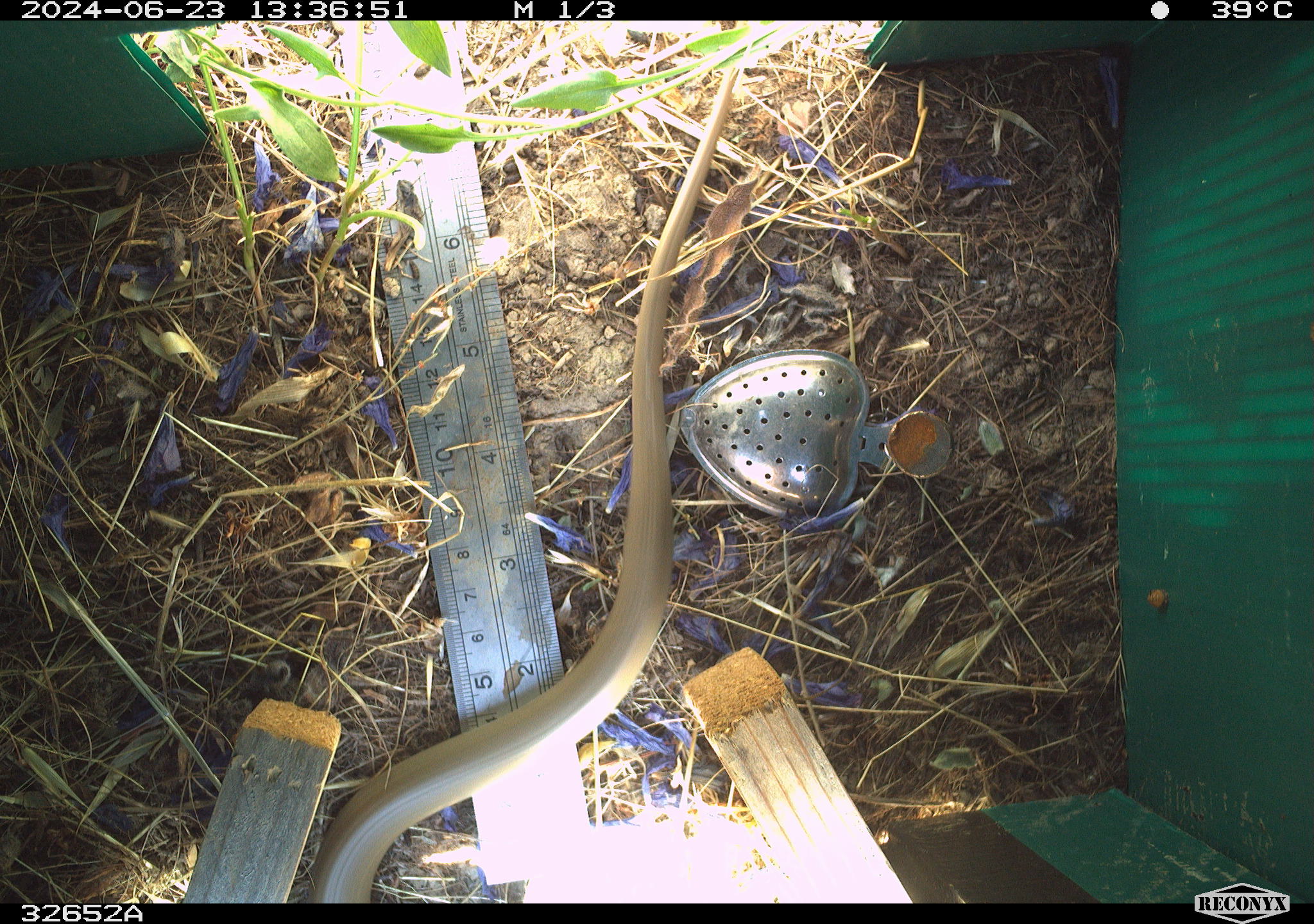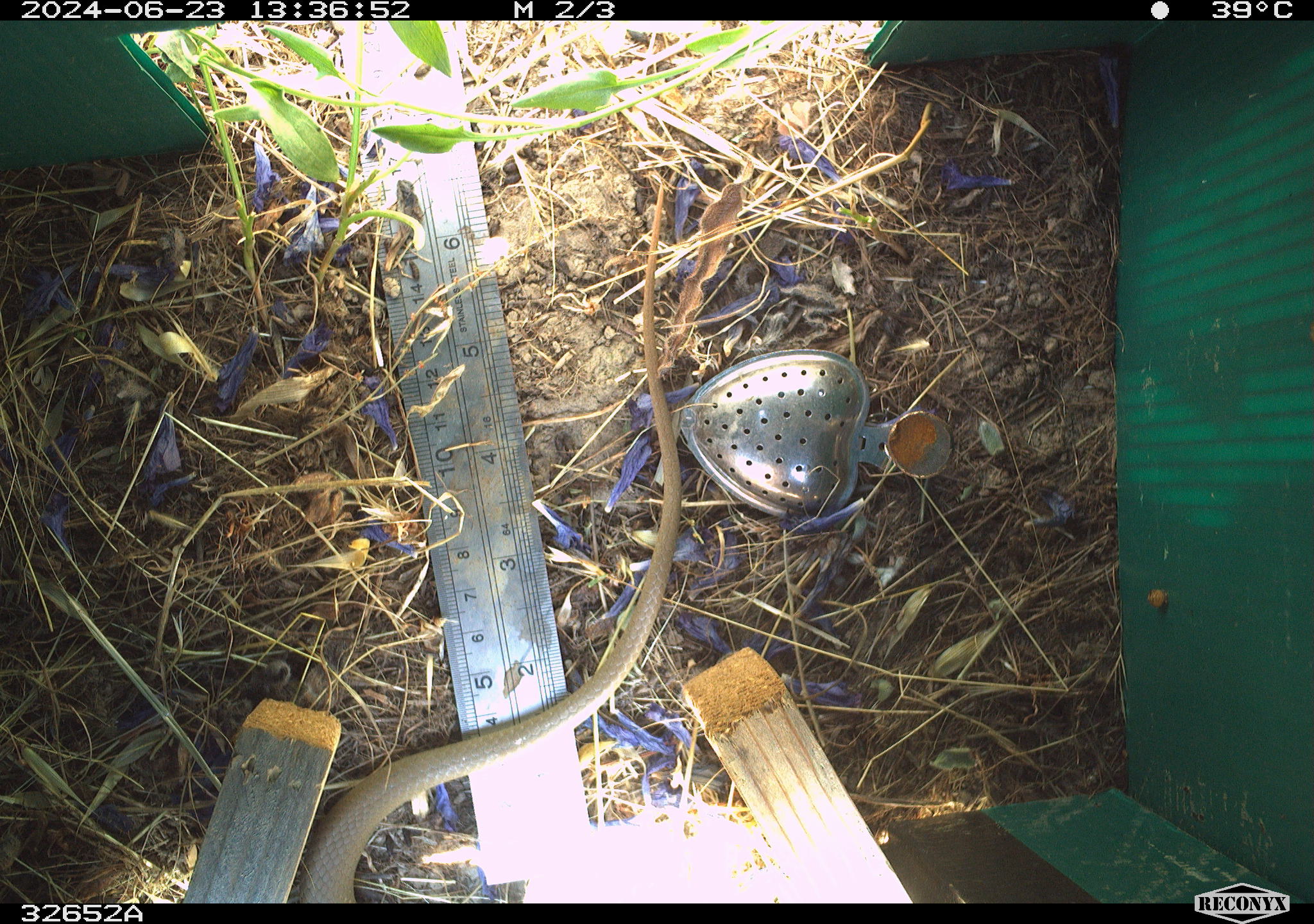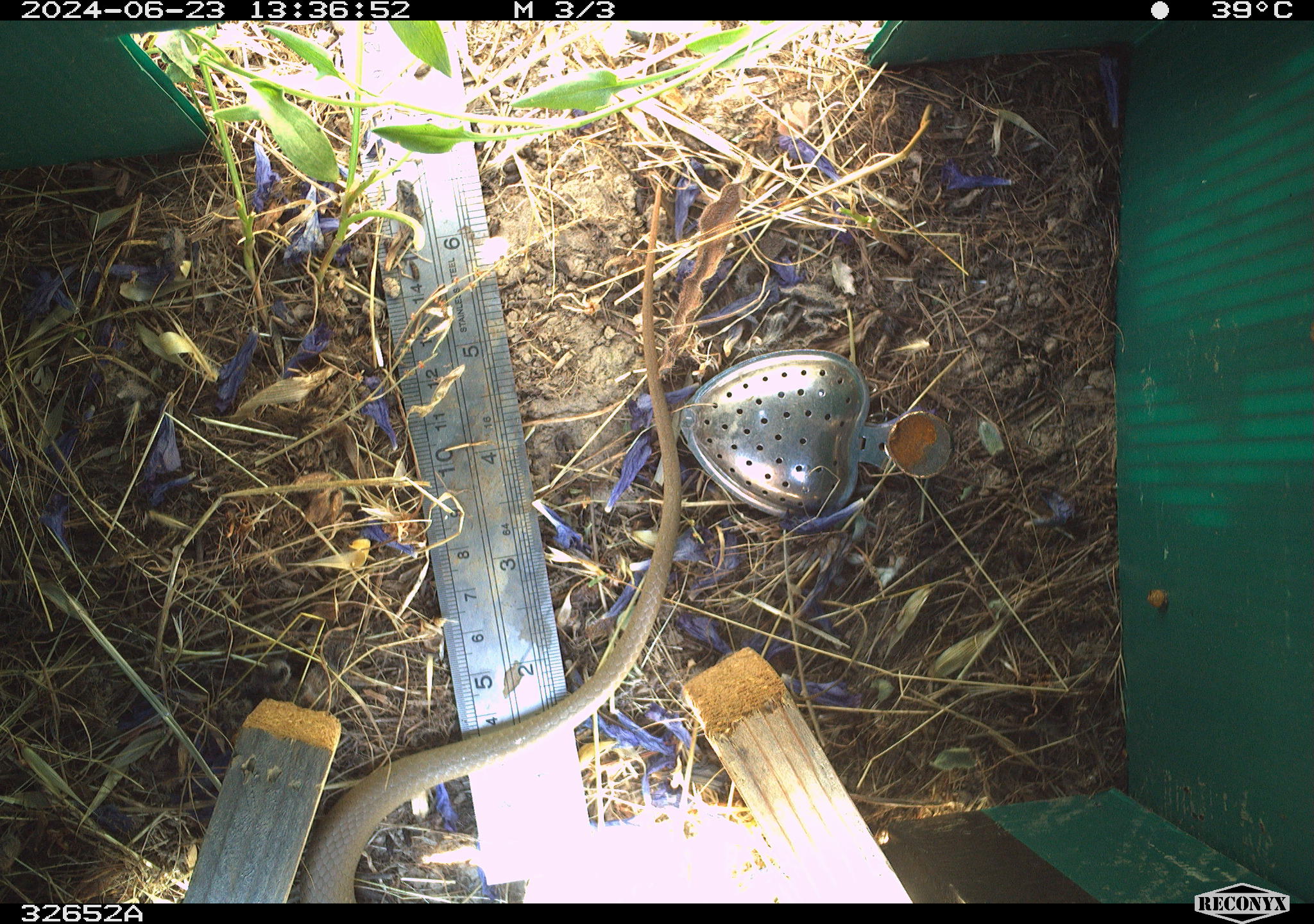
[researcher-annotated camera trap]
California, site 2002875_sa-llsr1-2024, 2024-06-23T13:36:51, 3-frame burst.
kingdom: Animalia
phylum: Chordata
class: Reptilia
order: Squamata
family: Colubridae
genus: Coluber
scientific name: Coluber constrictor mormon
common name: western yellow-bellied racer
Western yellow-bellied racer (Coluber constrictor mormon).